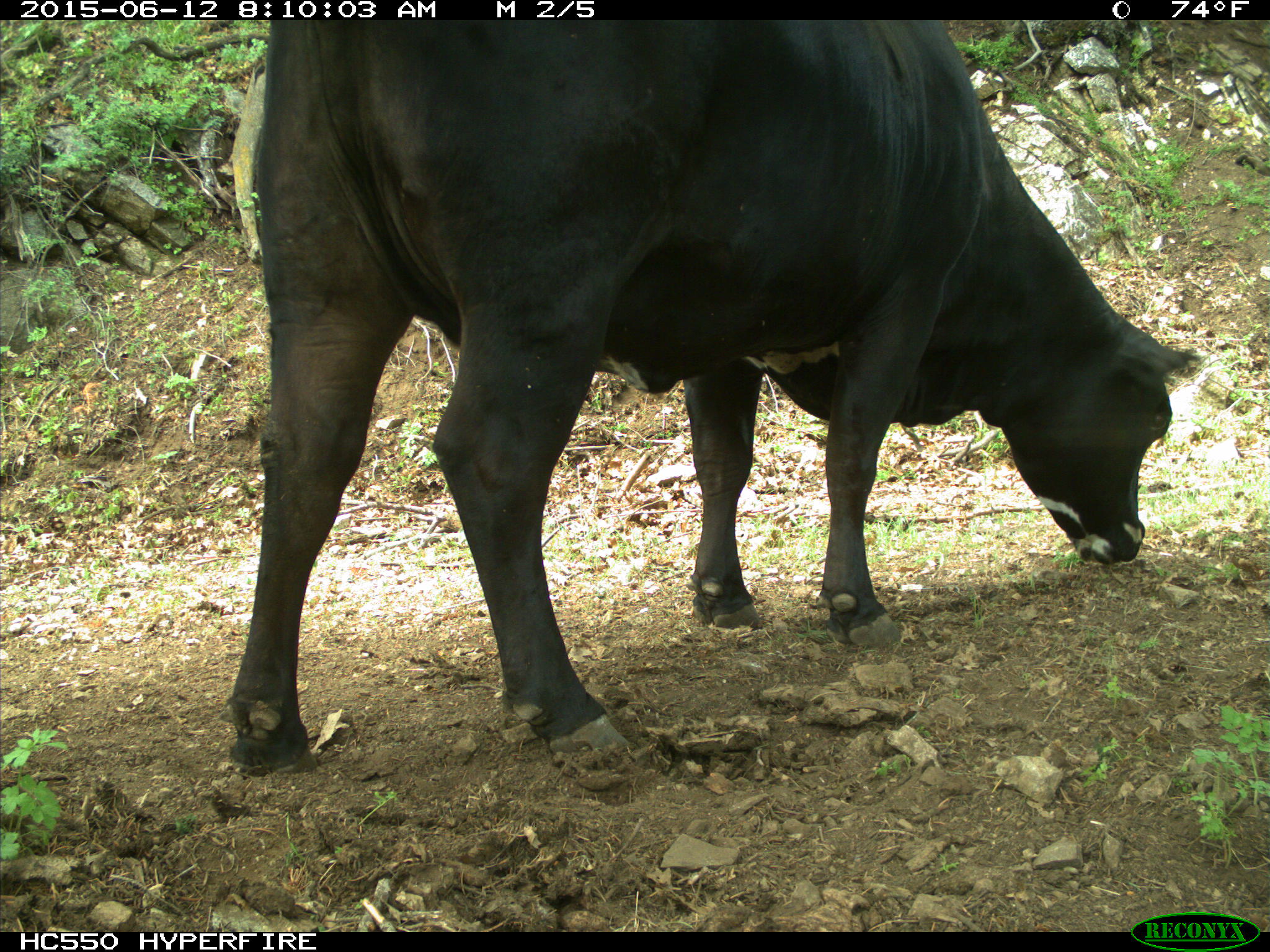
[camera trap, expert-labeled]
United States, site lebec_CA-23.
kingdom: Animalia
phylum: Chordata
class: Mammalia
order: Artiodactyla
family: Bovidae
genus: Bos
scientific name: Bos taurus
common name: domestic cow